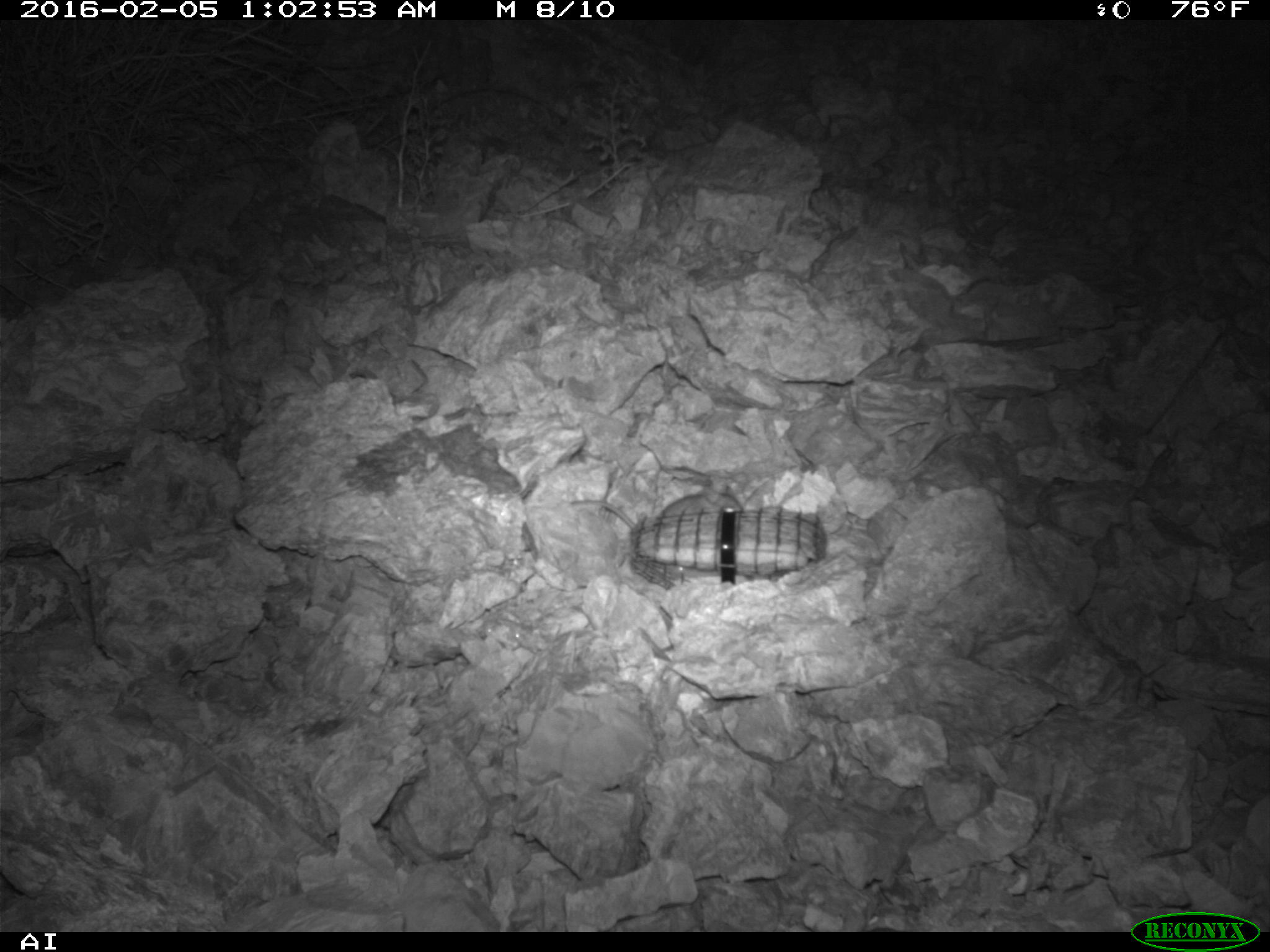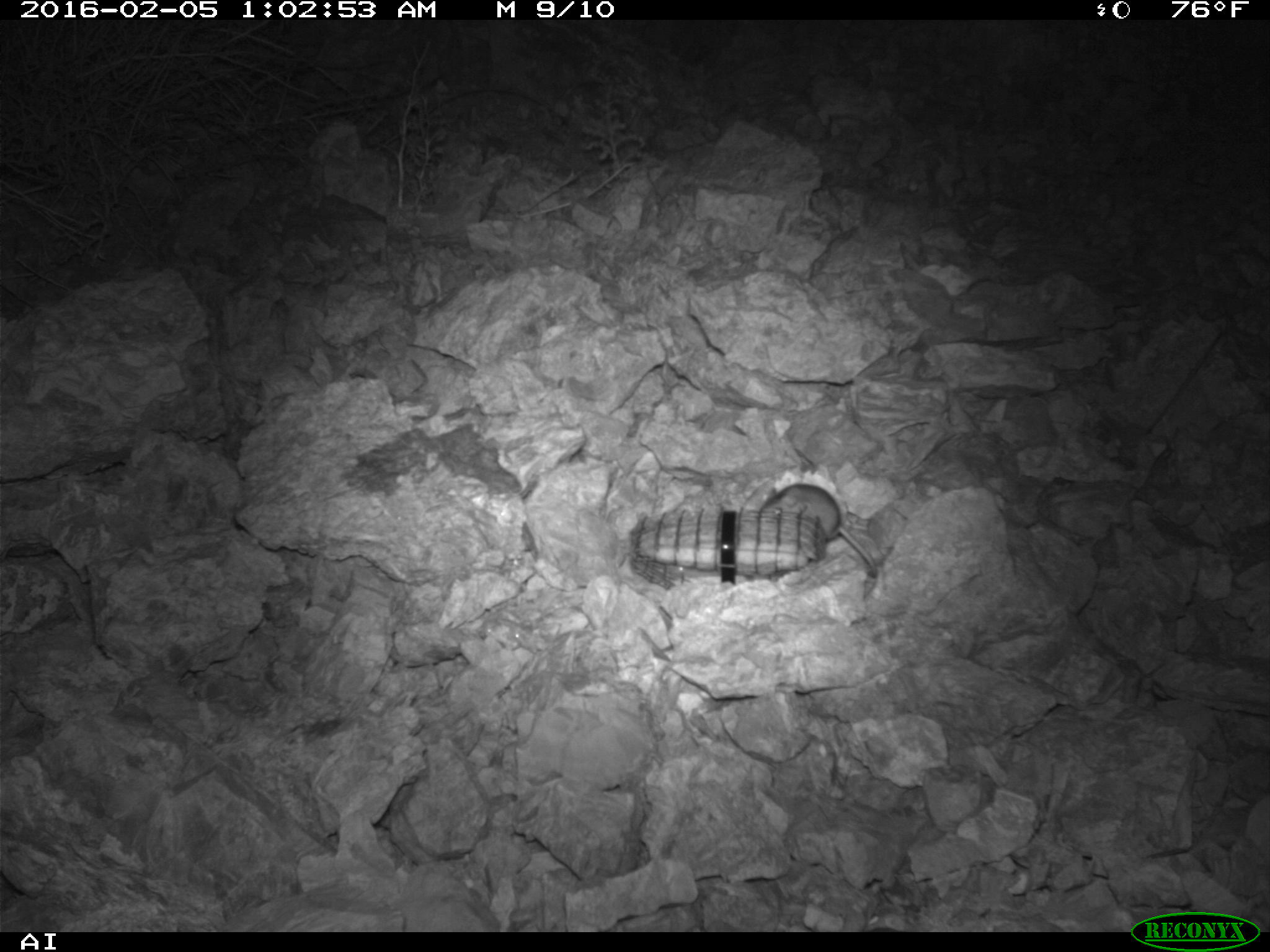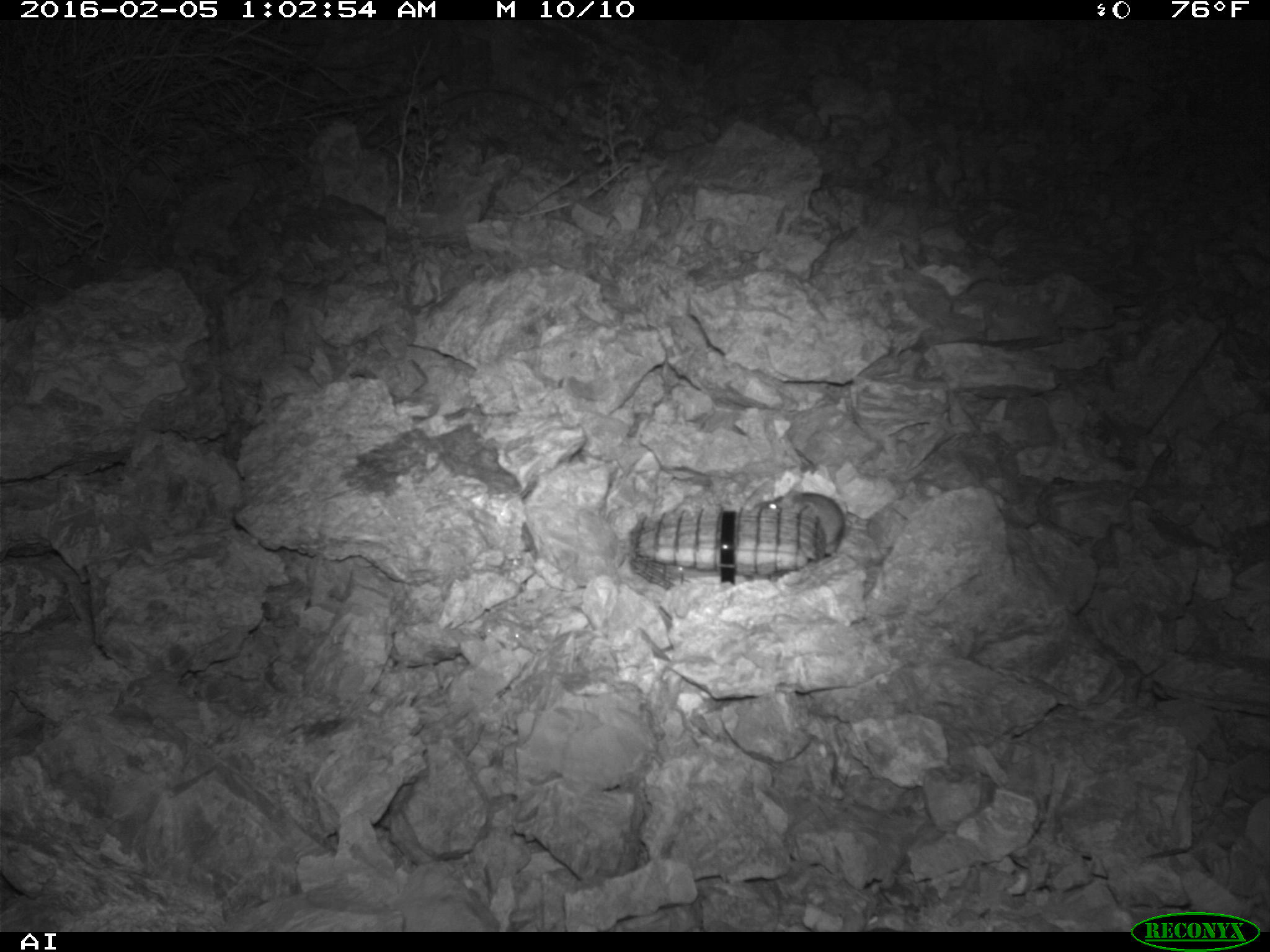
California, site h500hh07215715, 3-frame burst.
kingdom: Animalia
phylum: Chordata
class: Mammalia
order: Rodentia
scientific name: Rodentia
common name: rodent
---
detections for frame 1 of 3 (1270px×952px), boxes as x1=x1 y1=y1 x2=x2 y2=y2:
rodent: x1=571 y1=483 x2=743 y2=531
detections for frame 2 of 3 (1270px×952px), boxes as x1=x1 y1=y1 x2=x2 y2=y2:
rodent: x1=762 y1=483 x2=877 y2=576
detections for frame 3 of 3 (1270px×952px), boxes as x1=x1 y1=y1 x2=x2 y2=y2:
rodent: x1=752 y1=491 x2=852 y2=555